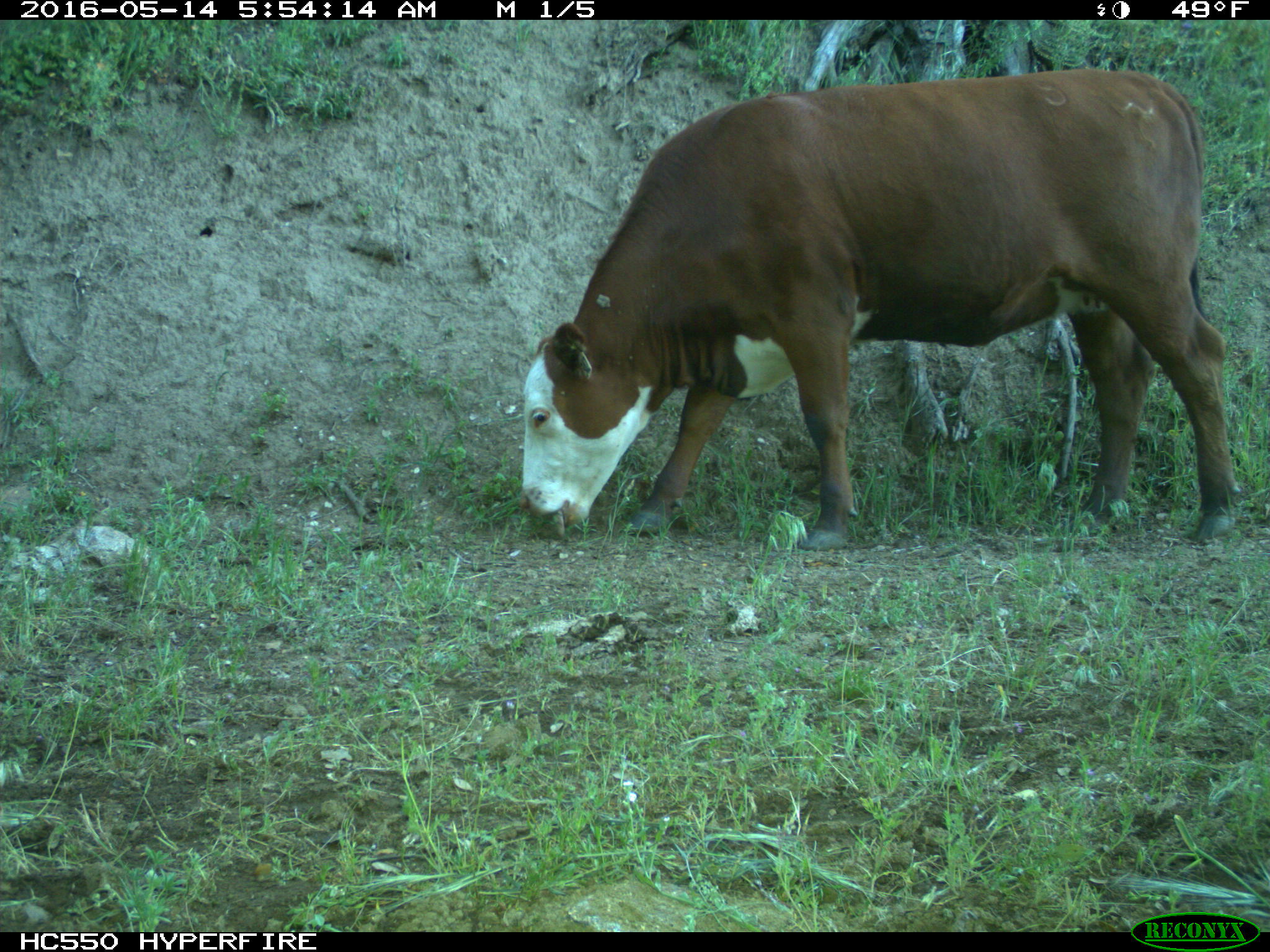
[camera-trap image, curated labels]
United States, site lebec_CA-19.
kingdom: Animalia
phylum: Chordata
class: Mammalia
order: Artiodactyla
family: Bovidae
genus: Bos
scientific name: Bos taurus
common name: domestic cow